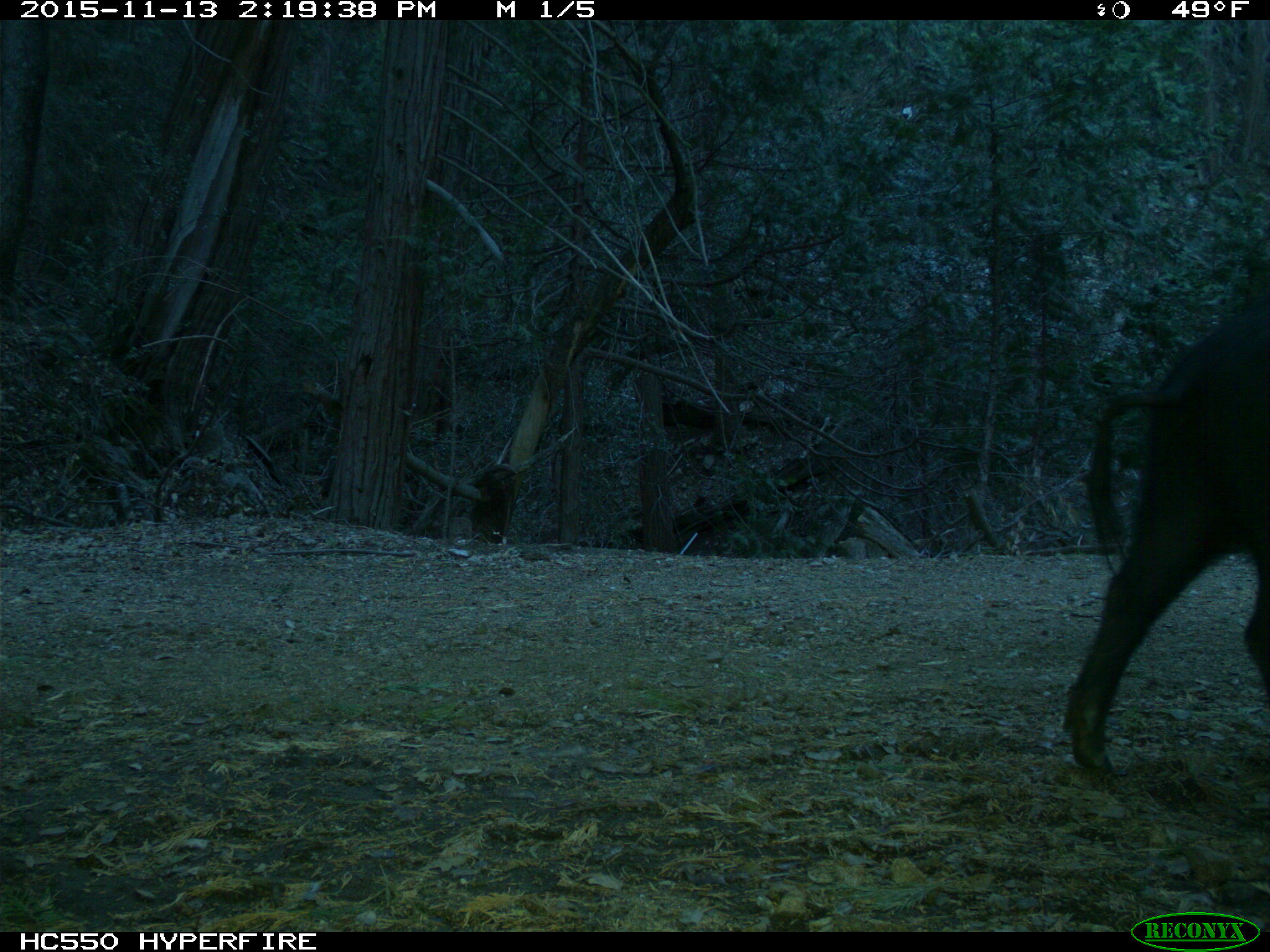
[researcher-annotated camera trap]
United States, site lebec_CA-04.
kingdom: Animalia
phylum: Chordata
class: Mammalia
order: Artiodactyla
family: Suidae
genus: Sus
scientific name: Sus scrofa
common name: wild boar